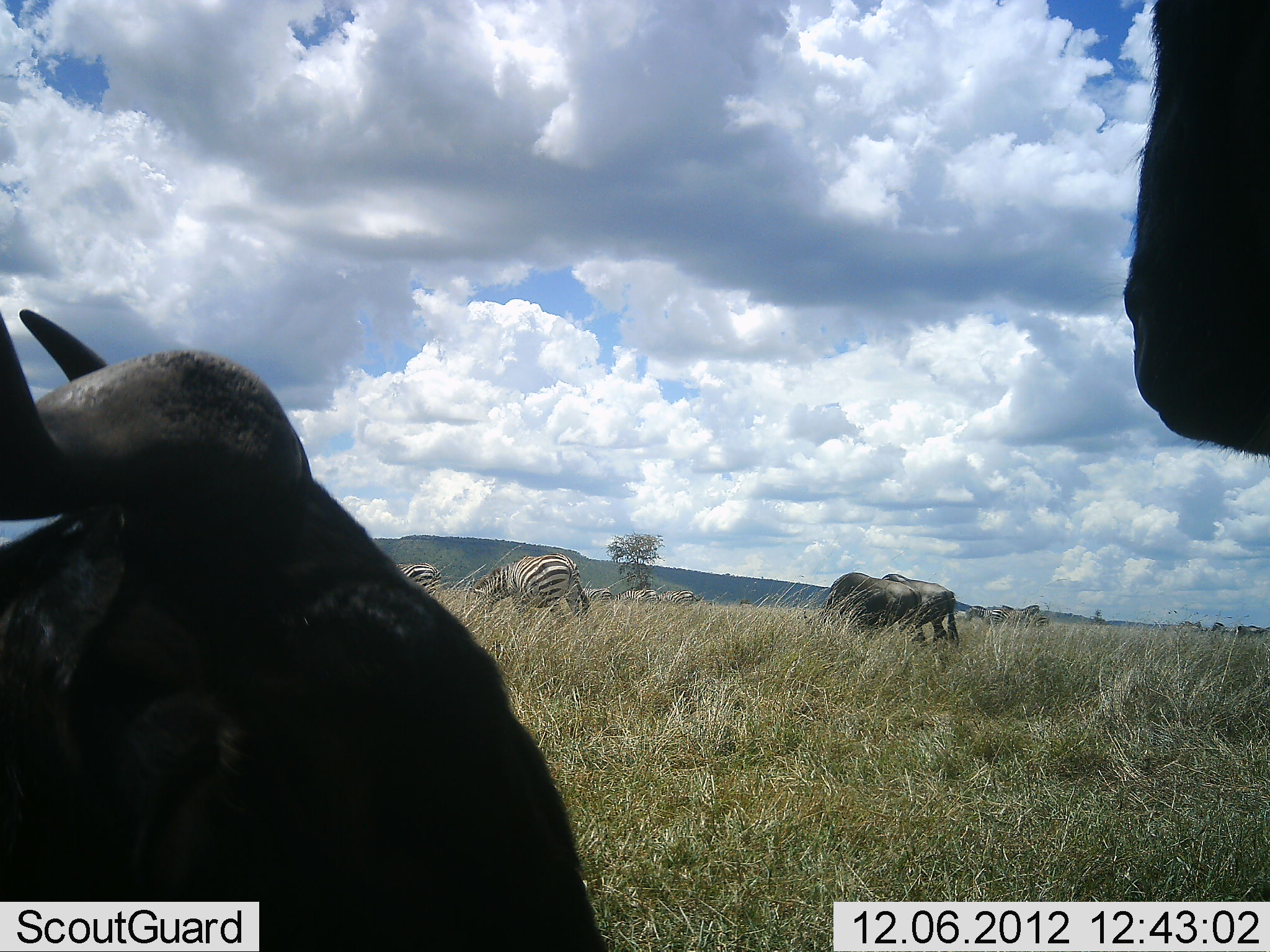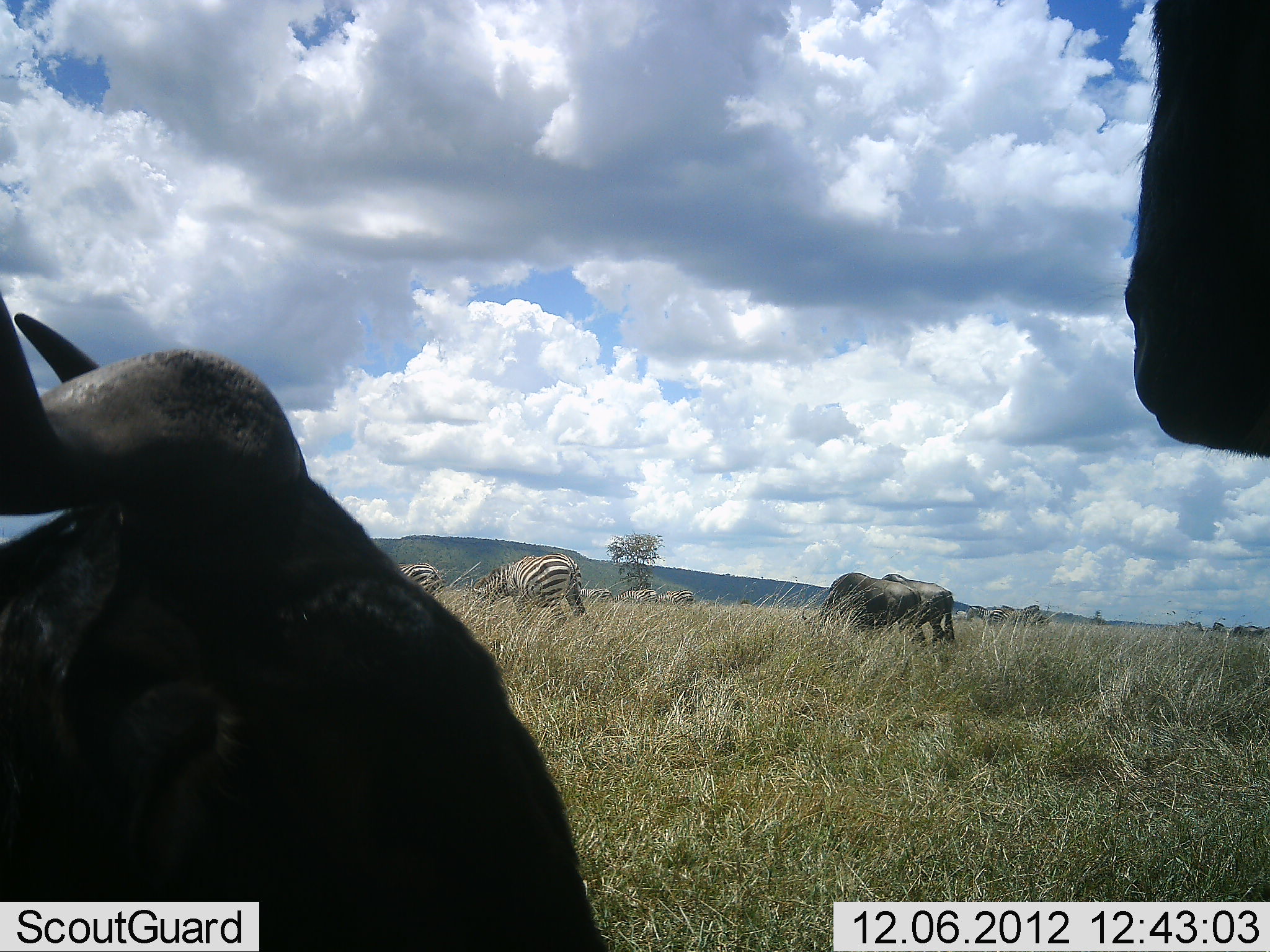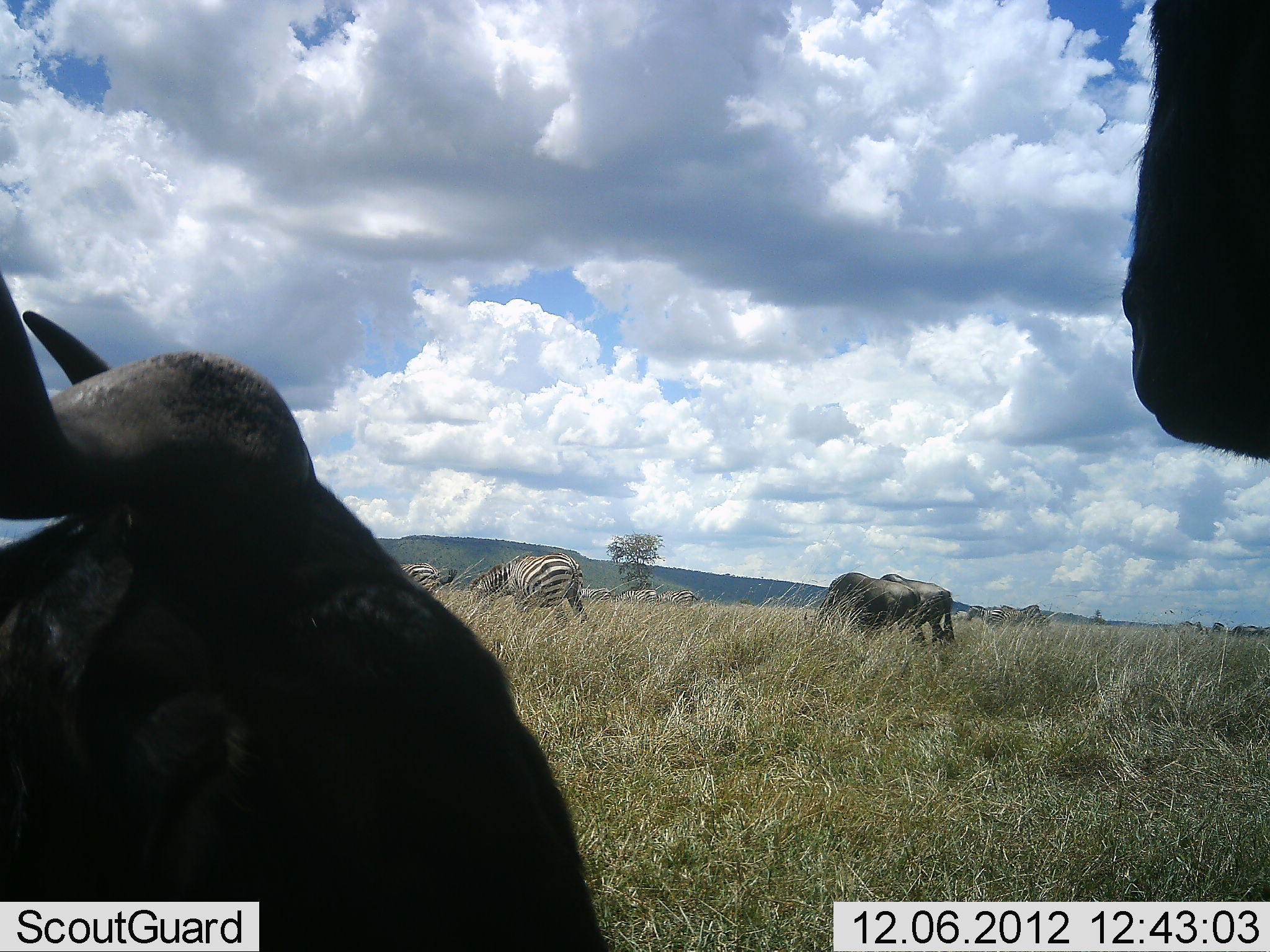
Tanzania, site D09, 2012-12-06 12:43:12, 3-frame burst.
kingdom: Animalia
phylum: Chordata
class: Mammalia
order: Artiodactyla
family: Bovidae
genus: Connochaetes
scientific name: Connochaetes taurinus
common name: blue wildebeest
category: wildebeest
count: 4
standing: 92%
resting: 75%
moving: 8%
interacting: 8%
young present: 0%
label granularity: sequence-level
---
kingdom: Animalia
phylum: Chordata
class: Mammalia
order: Perissodactyla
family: Equidae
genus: Equus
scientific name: Equus quagga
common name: plains zebra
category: zebra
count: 5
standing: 43%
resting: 7%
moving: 0%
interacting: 0%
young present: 0%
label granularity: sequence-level